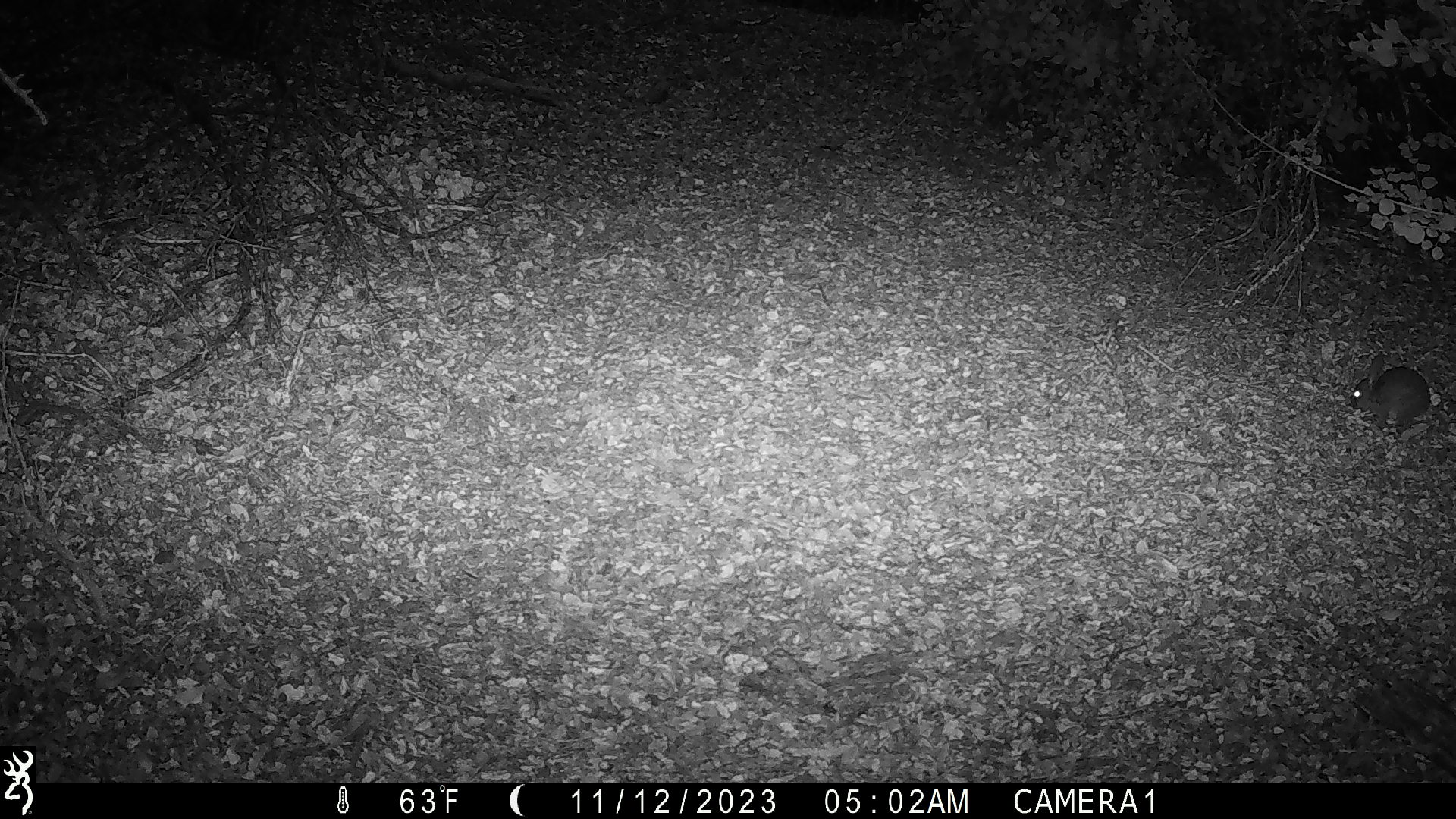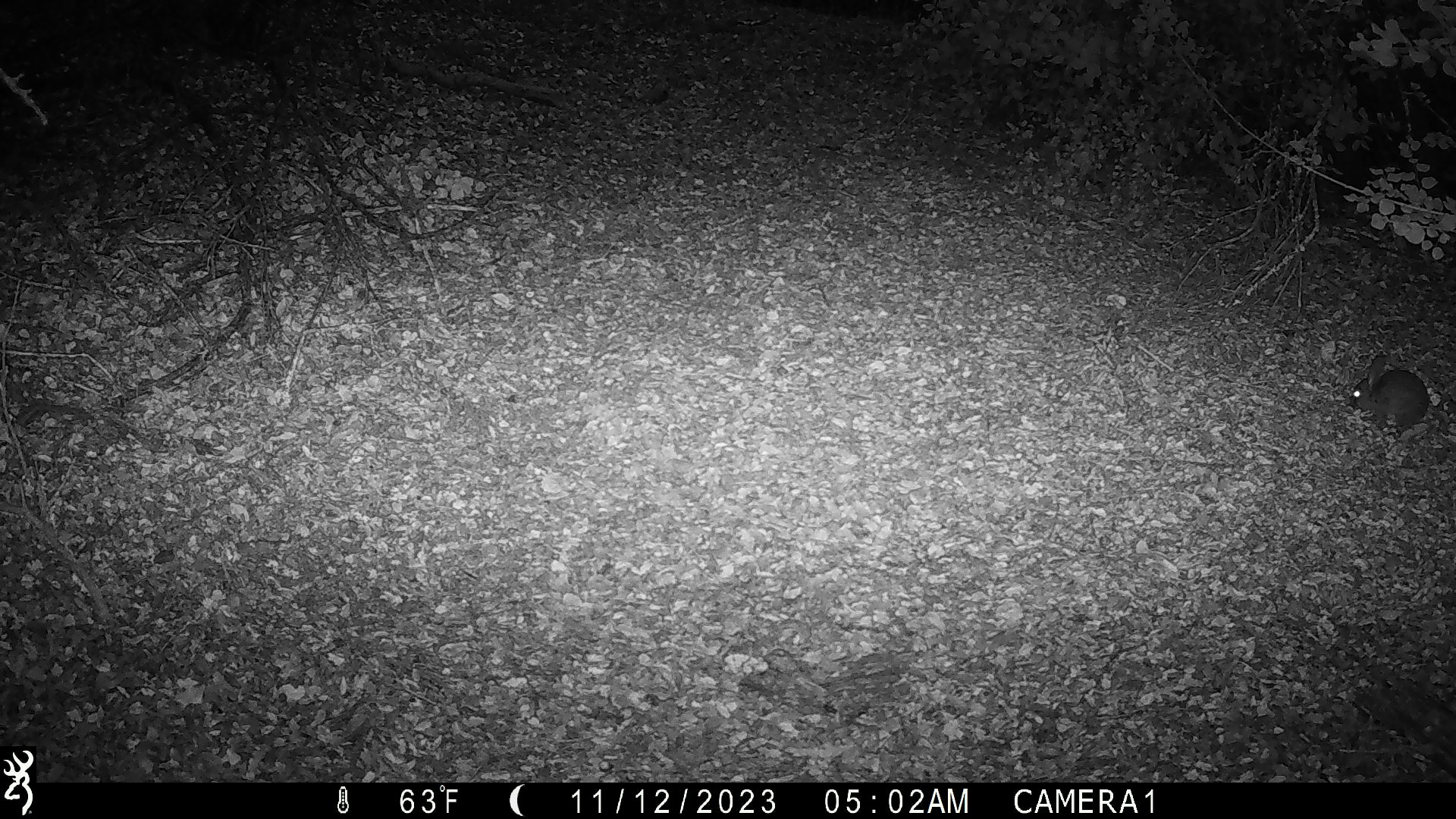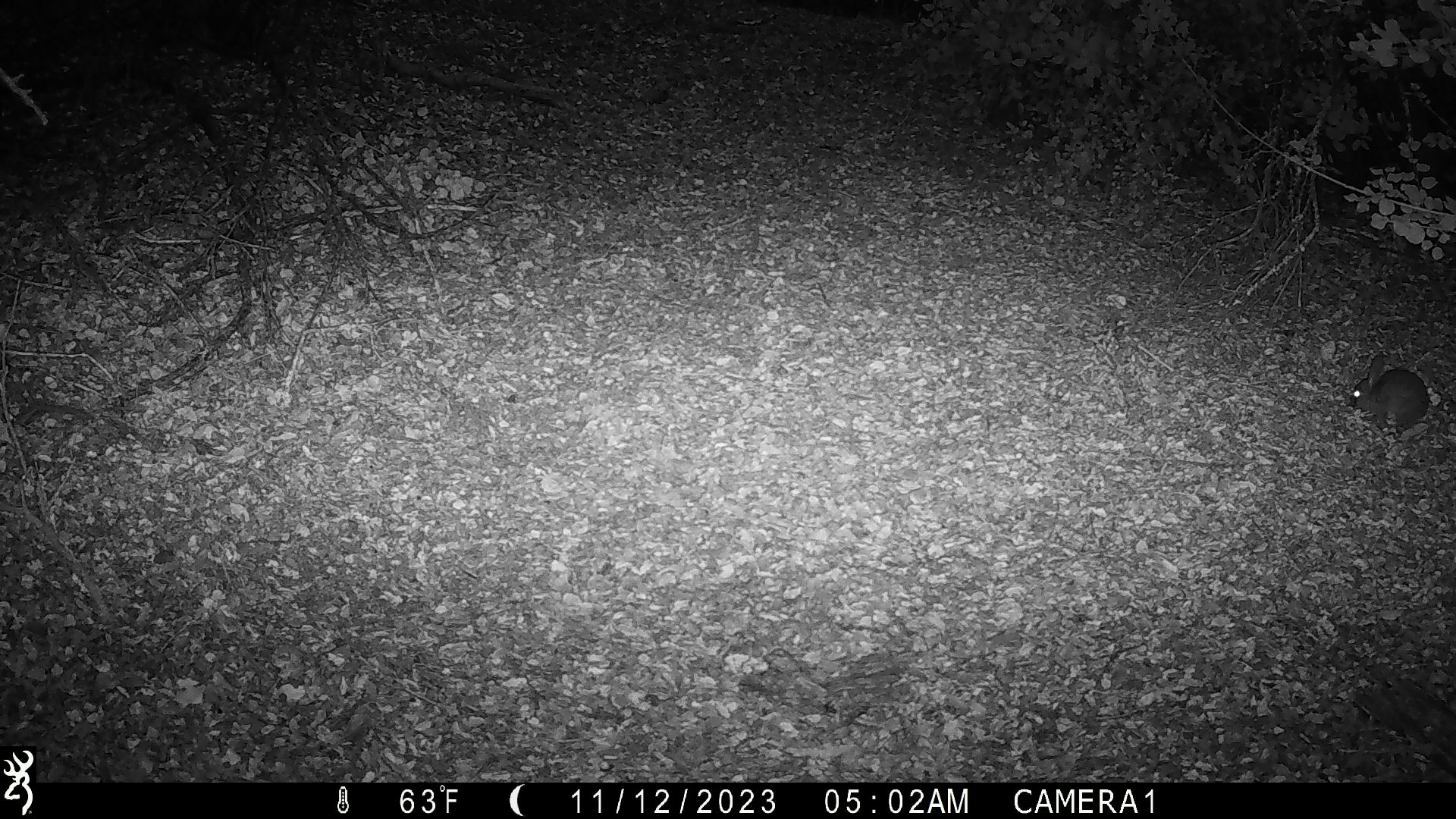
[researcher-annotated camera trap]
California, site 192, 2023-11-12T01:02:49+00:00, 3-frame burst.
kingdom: Animalia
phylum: Chordata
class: Mammalia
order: Lagomorpha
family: Leporidae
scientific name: Leporidae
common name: rabbit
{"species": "rabbit (Leporidae)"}